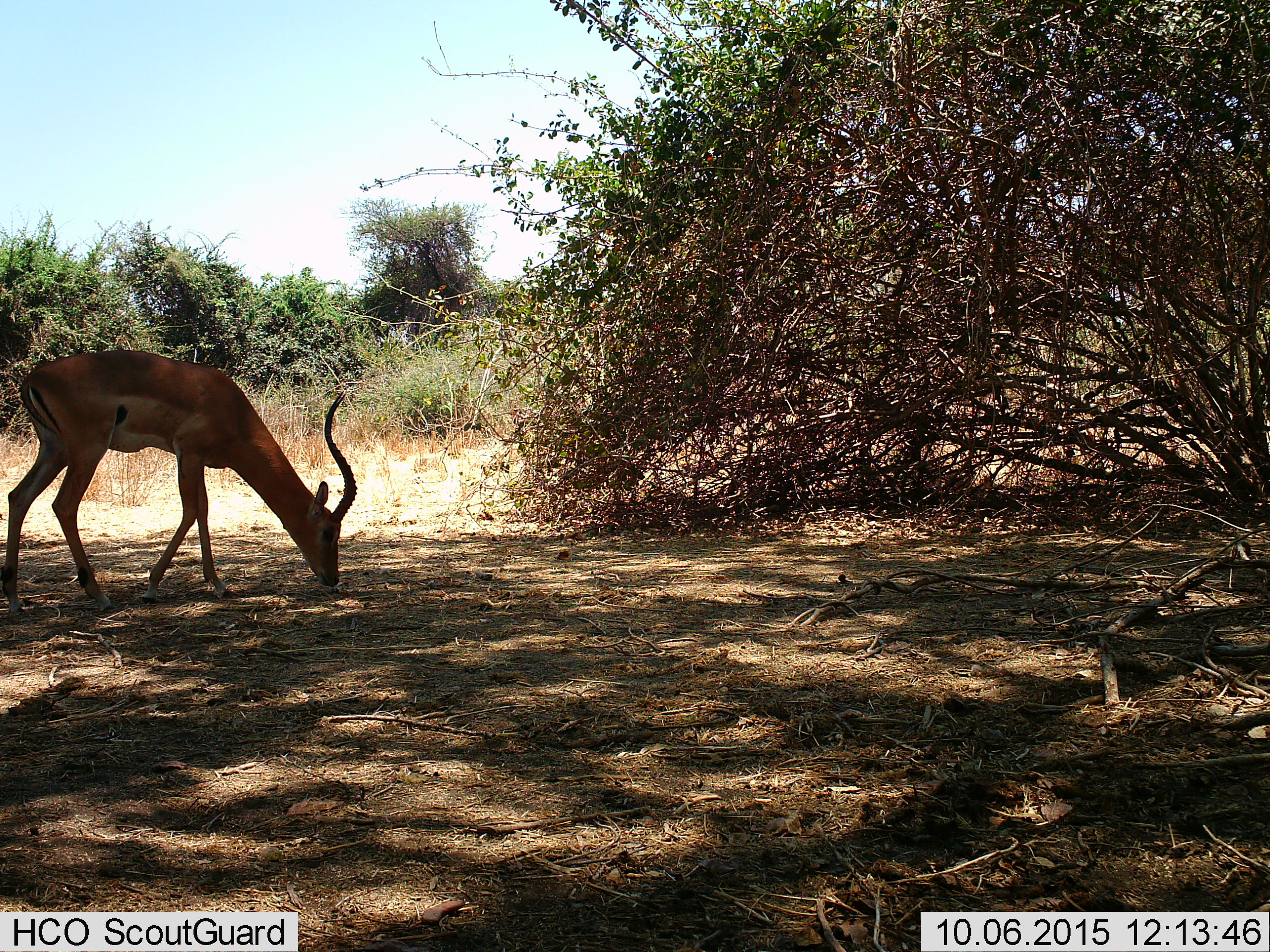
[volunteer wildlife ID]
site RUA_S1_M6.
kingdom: Animalia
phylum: Chordata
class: Mammalia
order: Artiodactyla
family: Bovidae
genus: Aepyceros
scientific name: Aepyceros melampus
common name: impala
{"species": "impala (Aepyceros melampus)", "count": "1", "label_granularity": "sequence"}